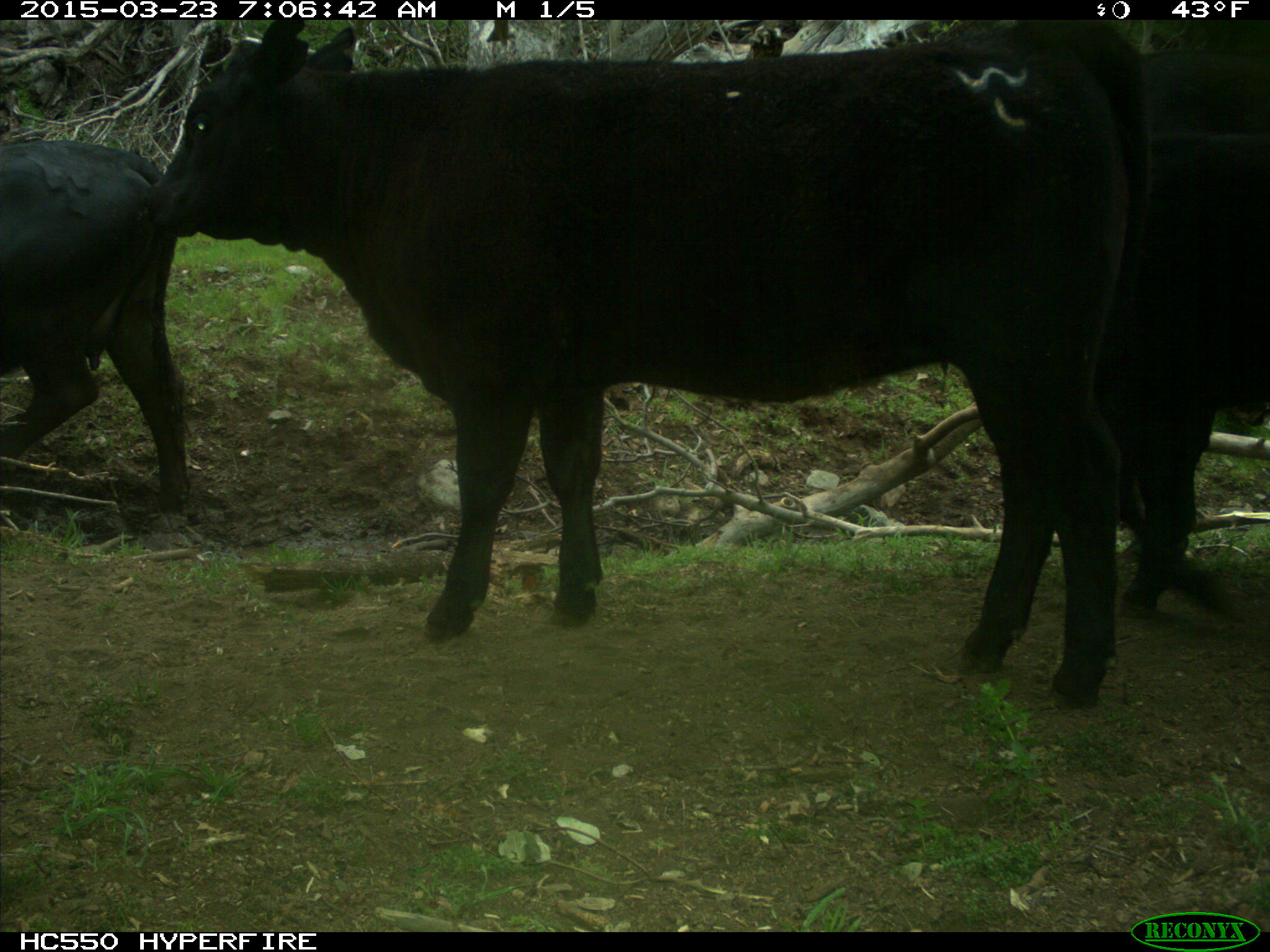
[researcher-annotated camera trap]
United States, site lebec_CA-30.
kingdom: Animalia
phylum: Chordata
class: Mammalia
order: Artiodactyla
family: Bovidae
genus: Bos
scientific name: Bos taurus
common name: domestic cow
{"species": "Bos taurus (domestic cow)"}